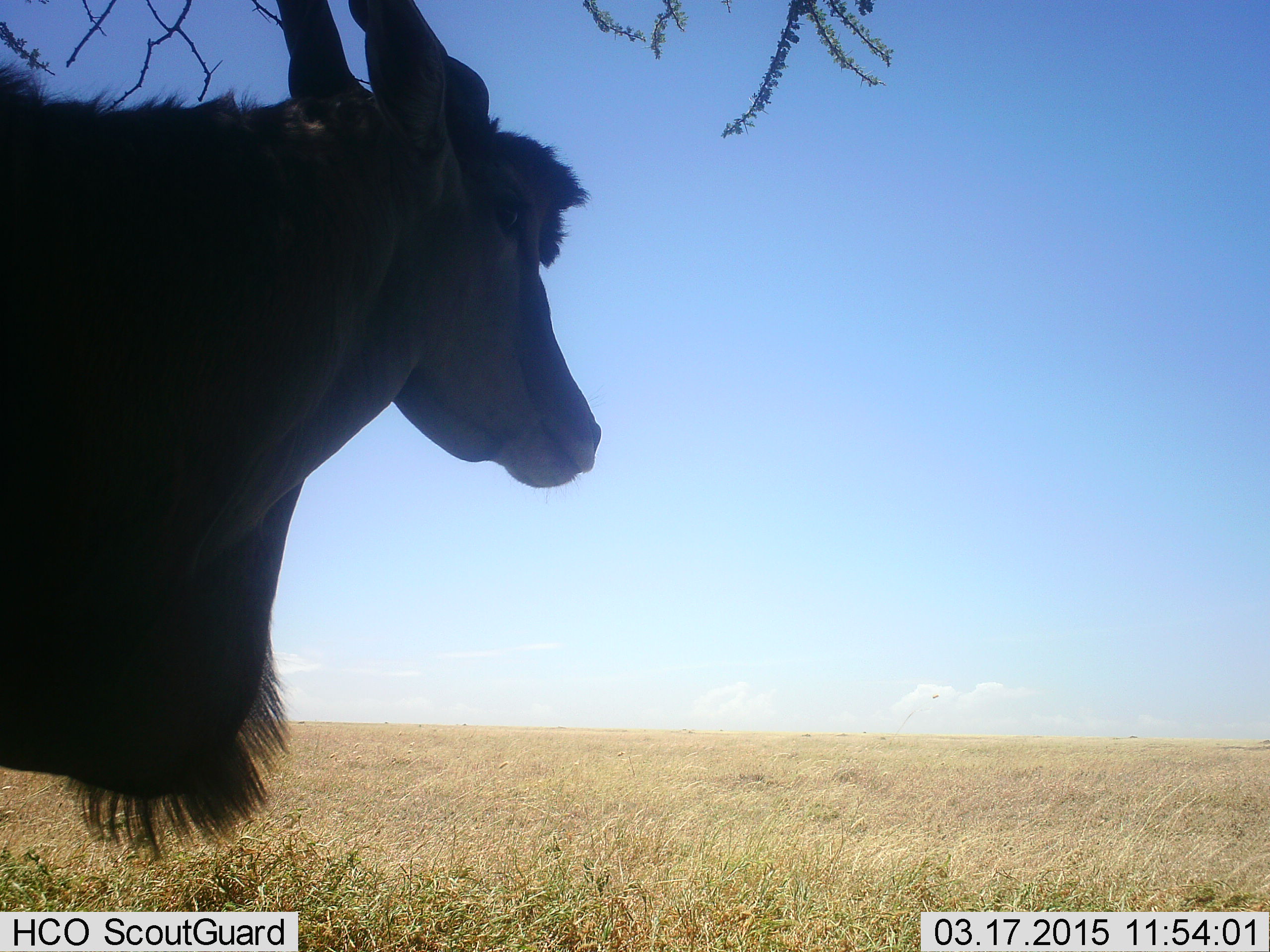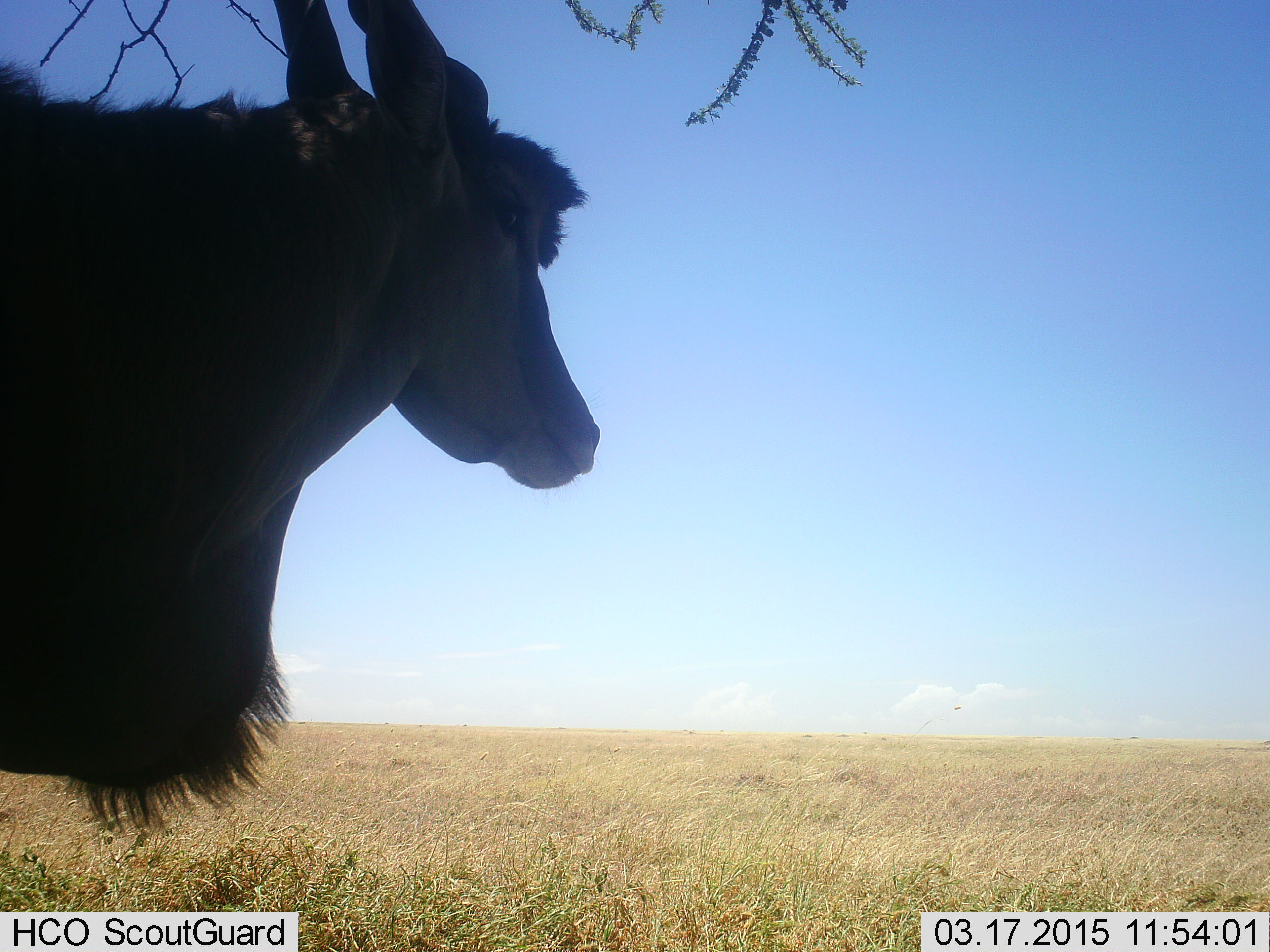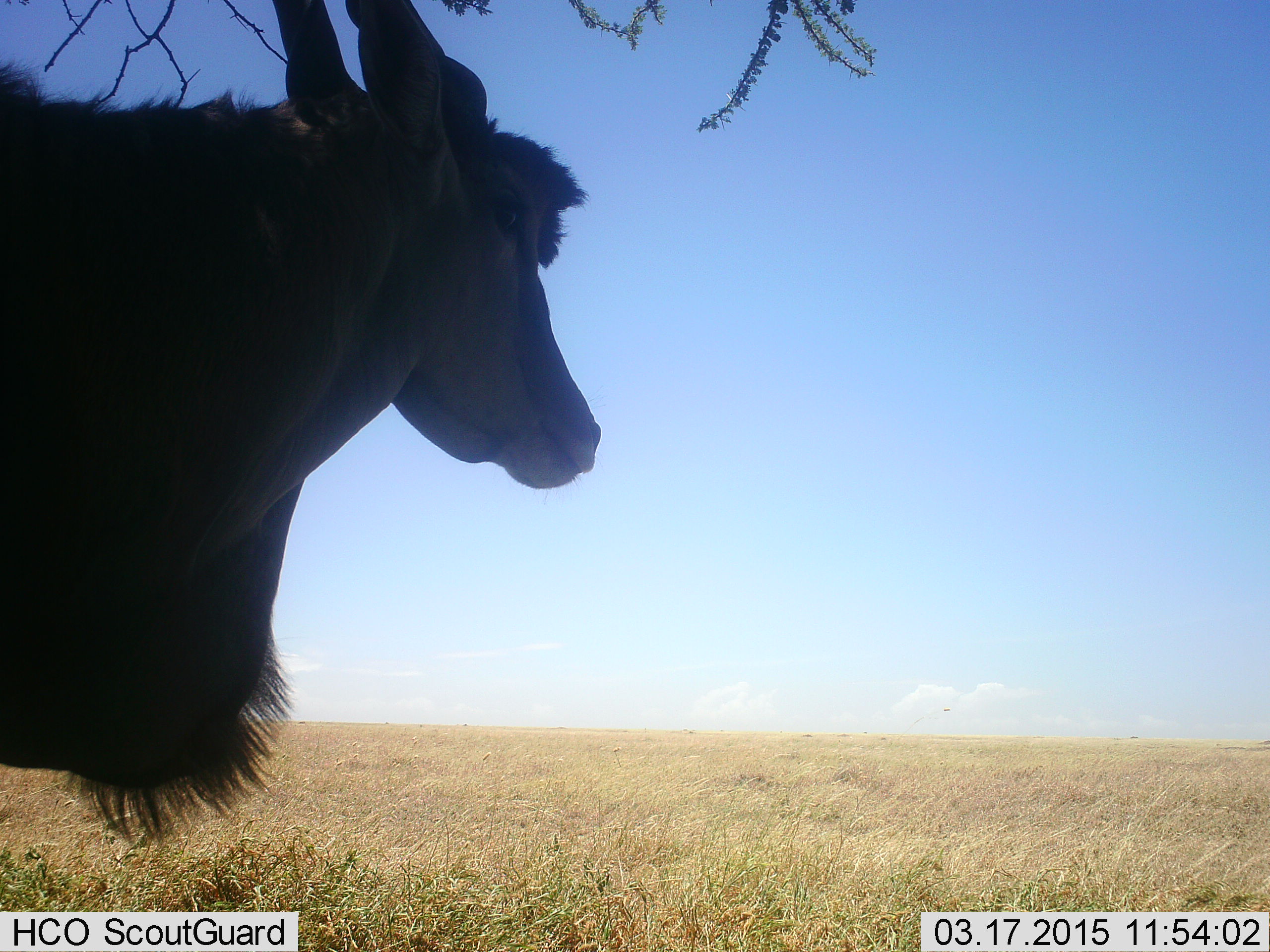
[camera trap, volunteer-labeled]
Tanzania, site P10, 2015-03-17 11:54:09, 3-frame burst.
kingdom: Animalia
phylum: Chordata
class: Mammalia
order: Artiodactyla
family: Bovidae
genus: Tragelaphus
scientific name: Tragelaphus oryx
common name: eland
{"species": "eland (Tragelaphus oryx)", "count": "1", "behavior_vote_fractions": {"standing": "100%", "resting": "0%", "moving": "0%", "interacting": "0%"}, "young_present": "0%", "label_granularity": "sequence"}